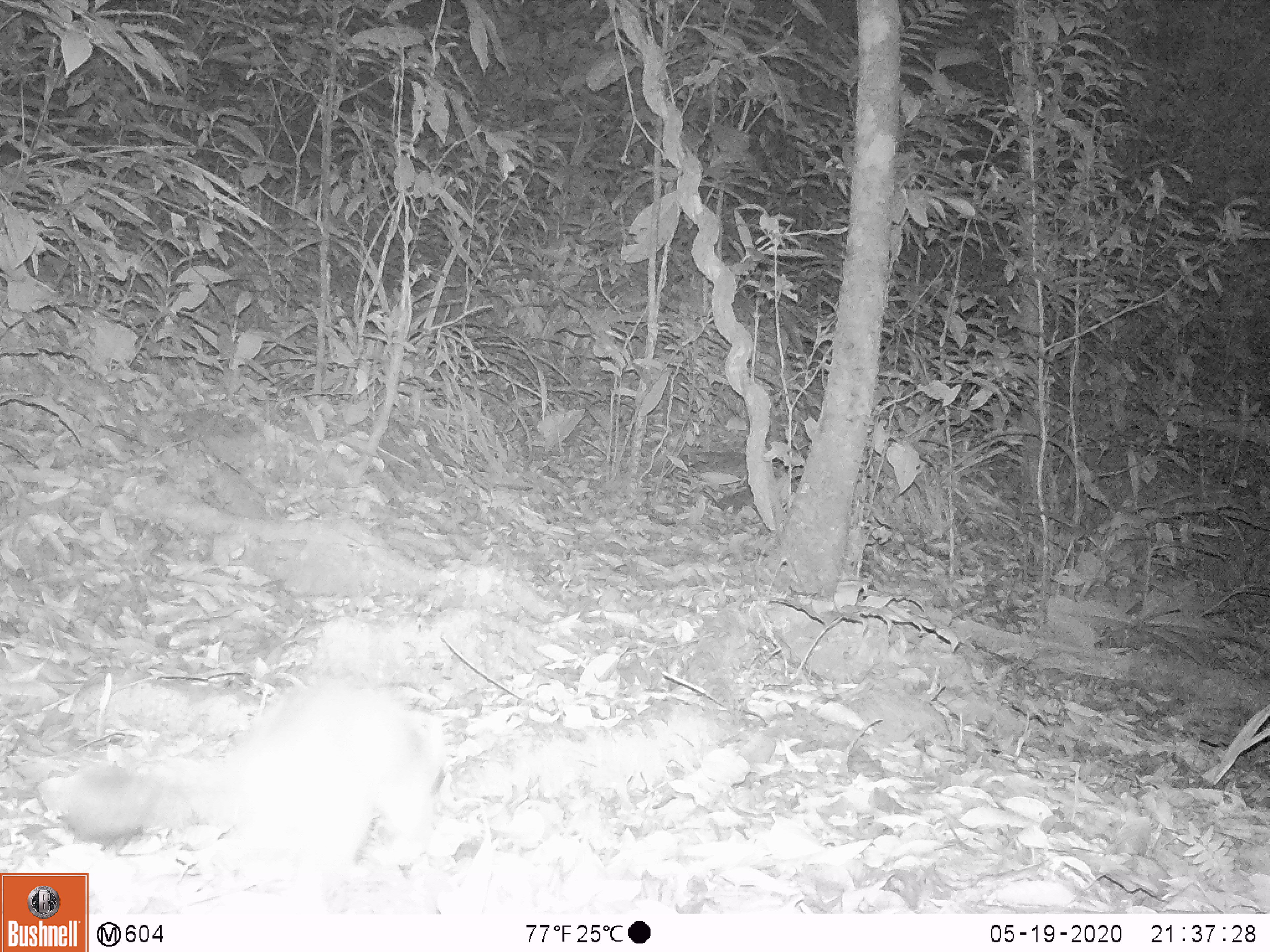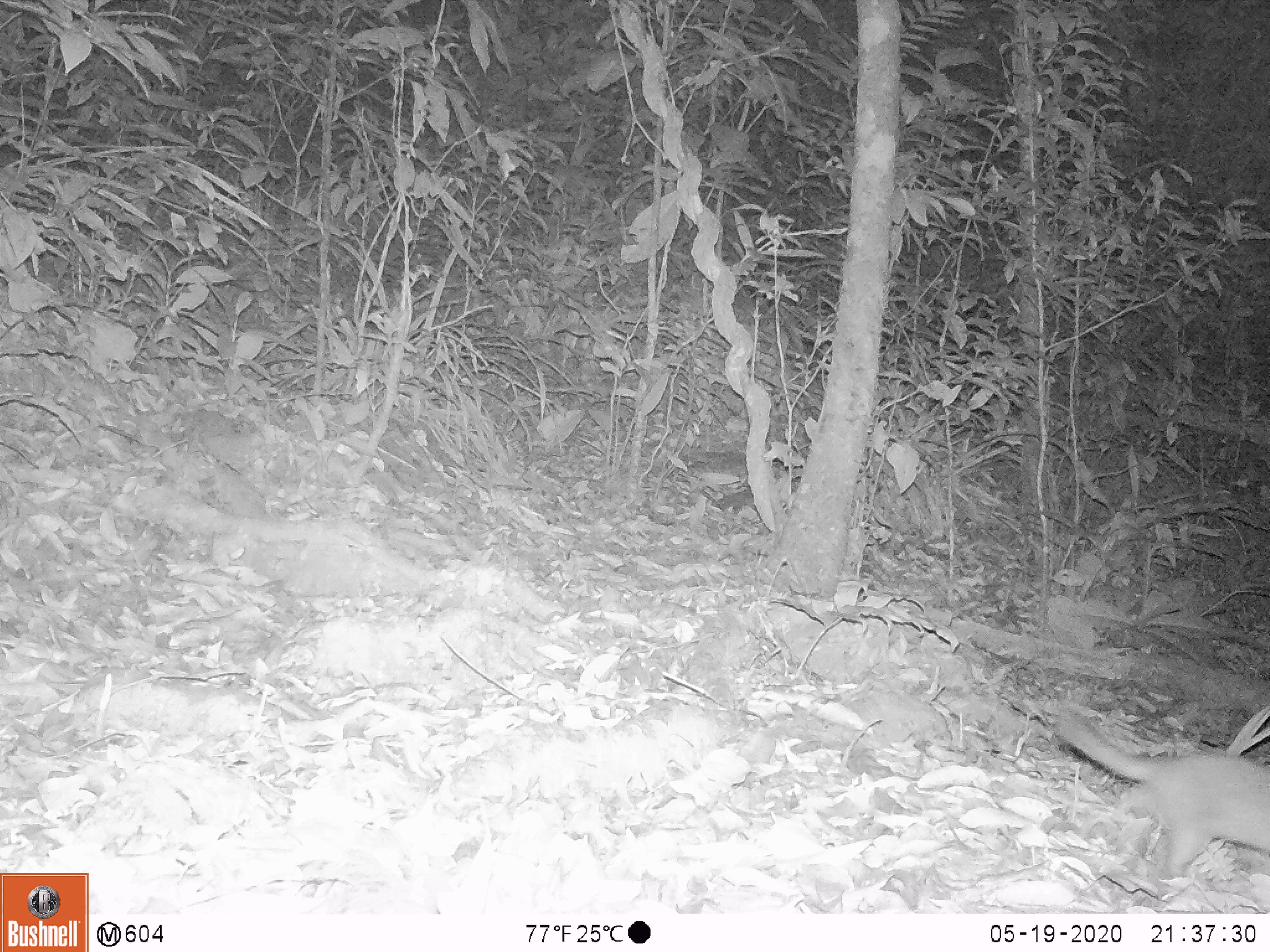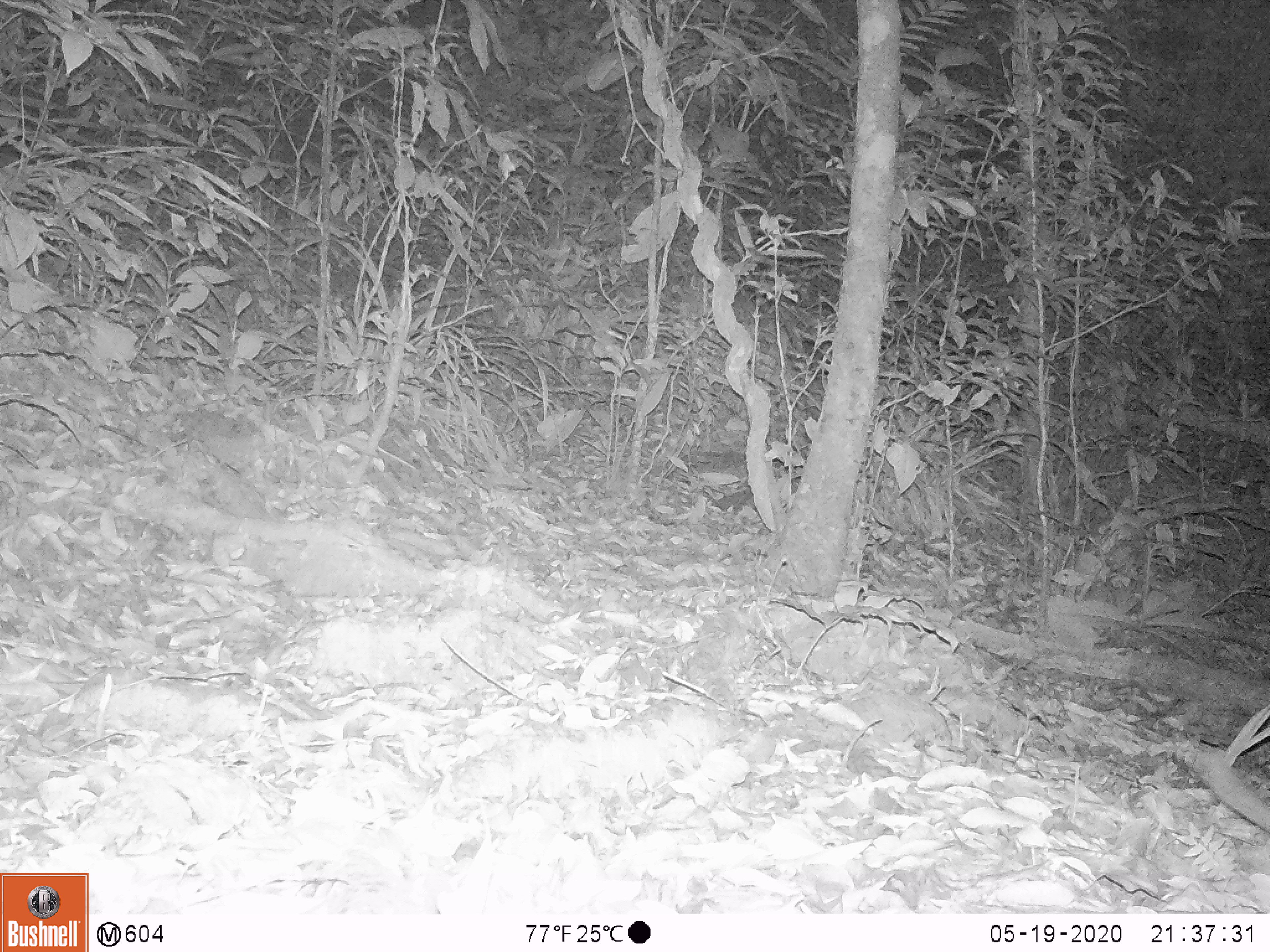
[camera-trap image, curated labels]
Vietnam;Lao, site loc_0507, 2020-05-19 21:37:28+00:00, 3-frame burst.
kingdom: Animalia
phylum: Chordata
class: Mammalia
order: Carnivora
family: Mustelidae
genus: Melogale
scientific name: Melogale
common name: ferret badger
Ferret badger (Melogale). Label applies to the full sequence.